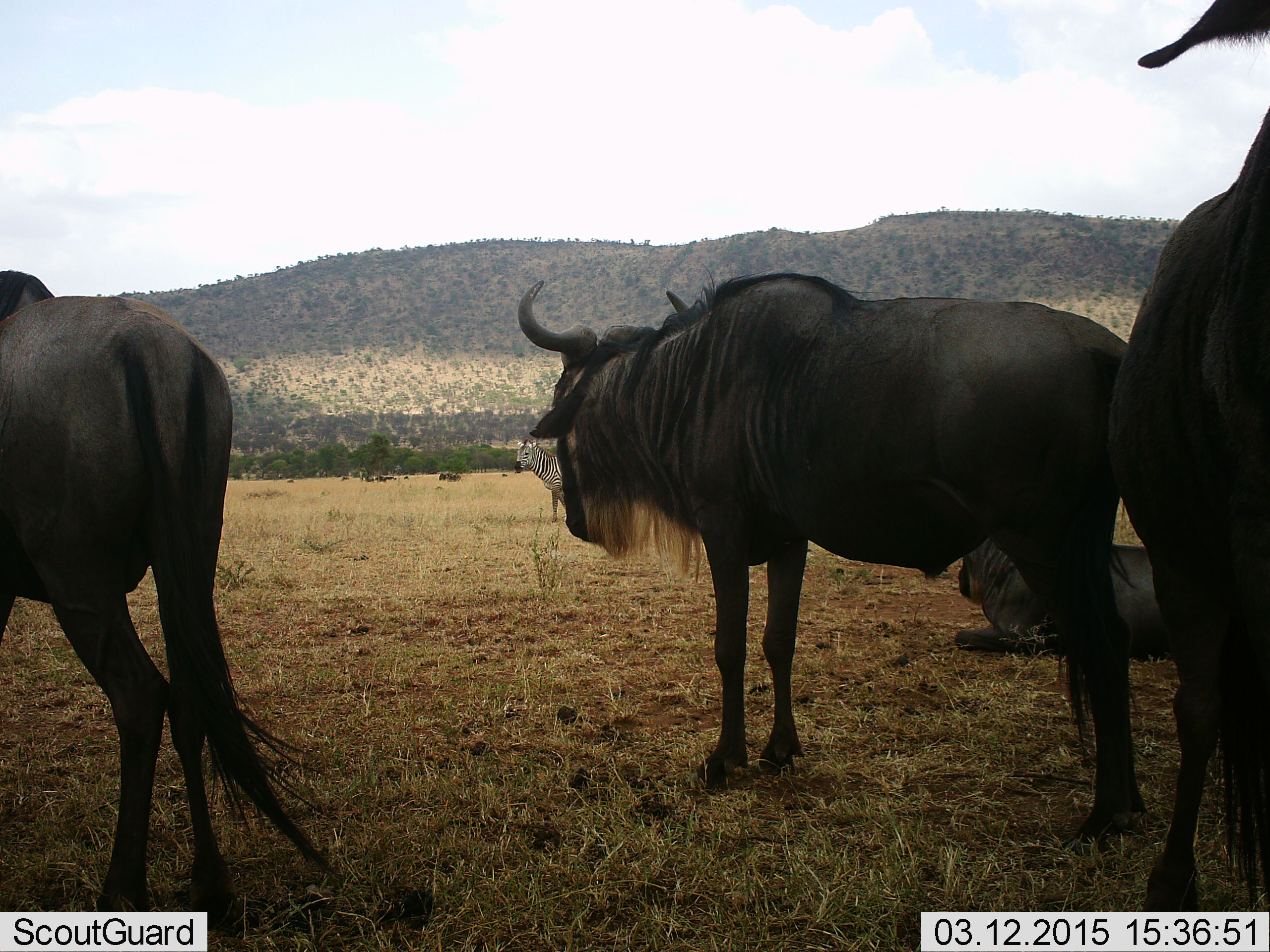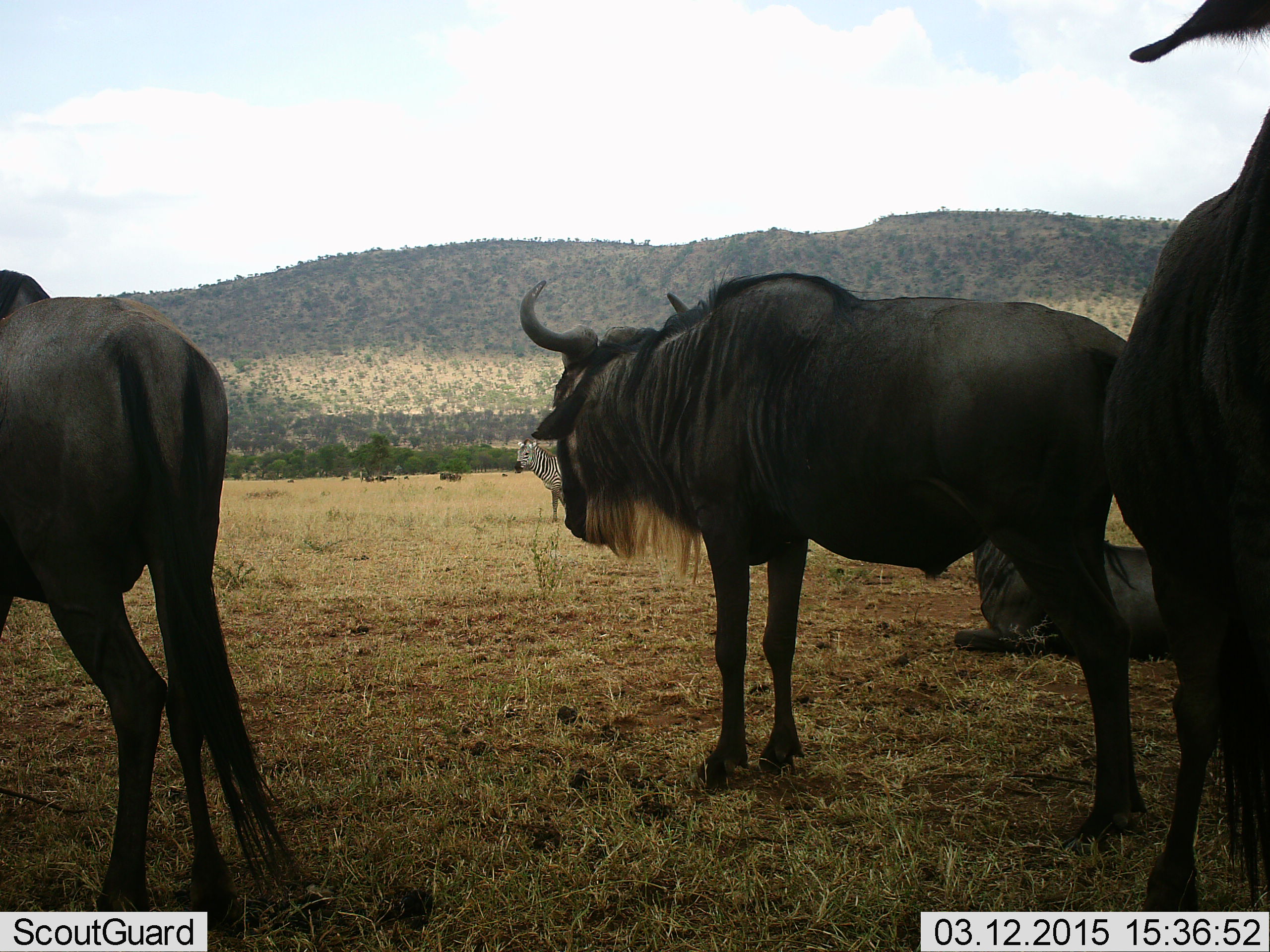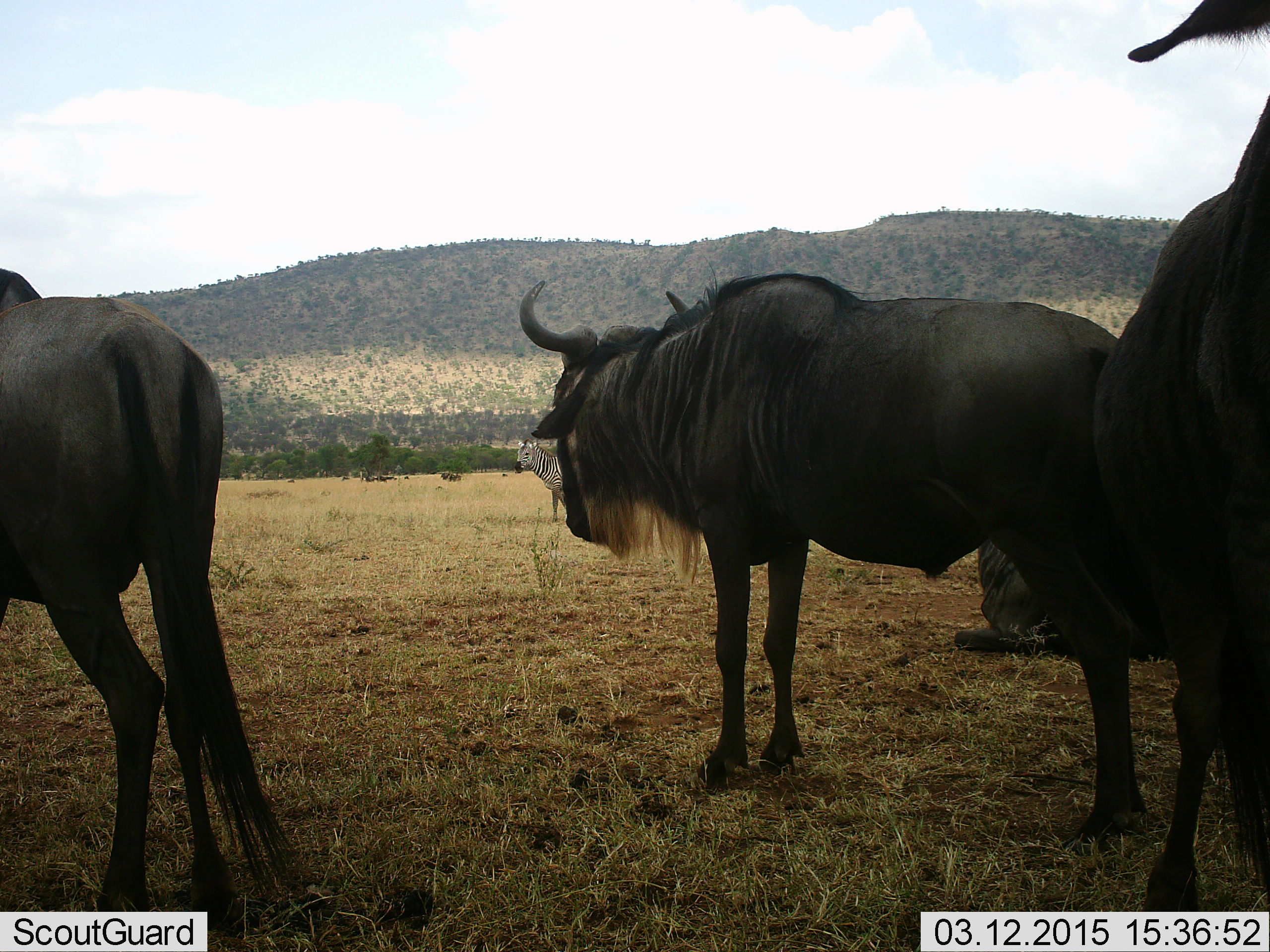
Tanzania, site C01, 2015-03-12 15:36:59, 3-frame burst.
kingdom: Animalia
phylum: Chordata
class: Mammalia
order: Artiodactyla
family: Bovidae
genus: Connochaetes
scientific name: Connochaetes taurinus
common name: blue wildebeest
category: wildebeest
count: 4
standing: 100%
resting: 79%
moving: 0%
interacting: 0%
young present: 0%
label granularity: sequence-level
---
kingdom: Animalia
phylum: Chordata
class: Mammalia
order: Perissodactyla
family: Equidae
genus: Equus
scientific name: Equus quagga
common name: plains zebra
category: zebra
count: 1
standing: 90%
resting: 0%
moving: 10%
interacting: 0%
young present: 0%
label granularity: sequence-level